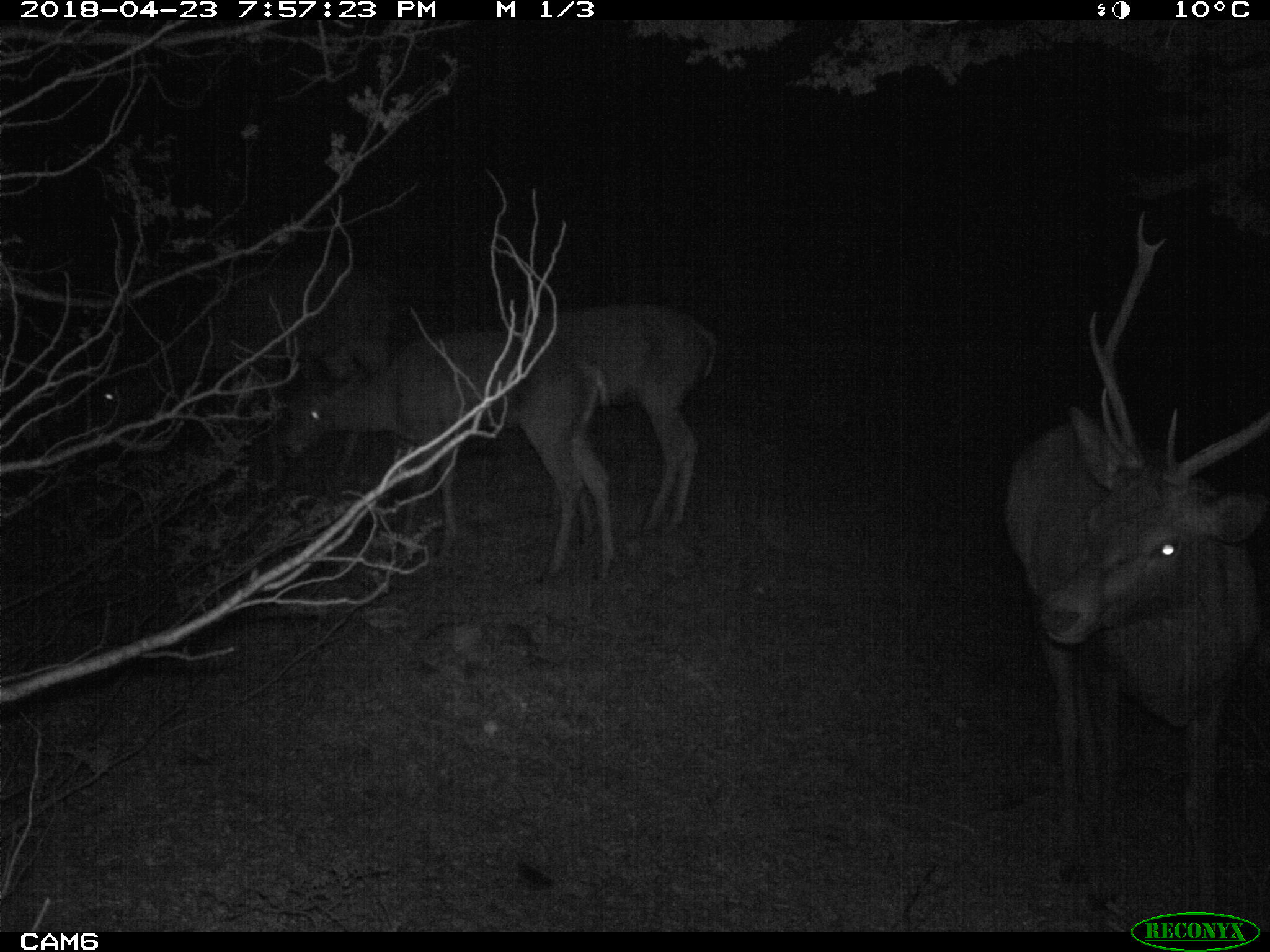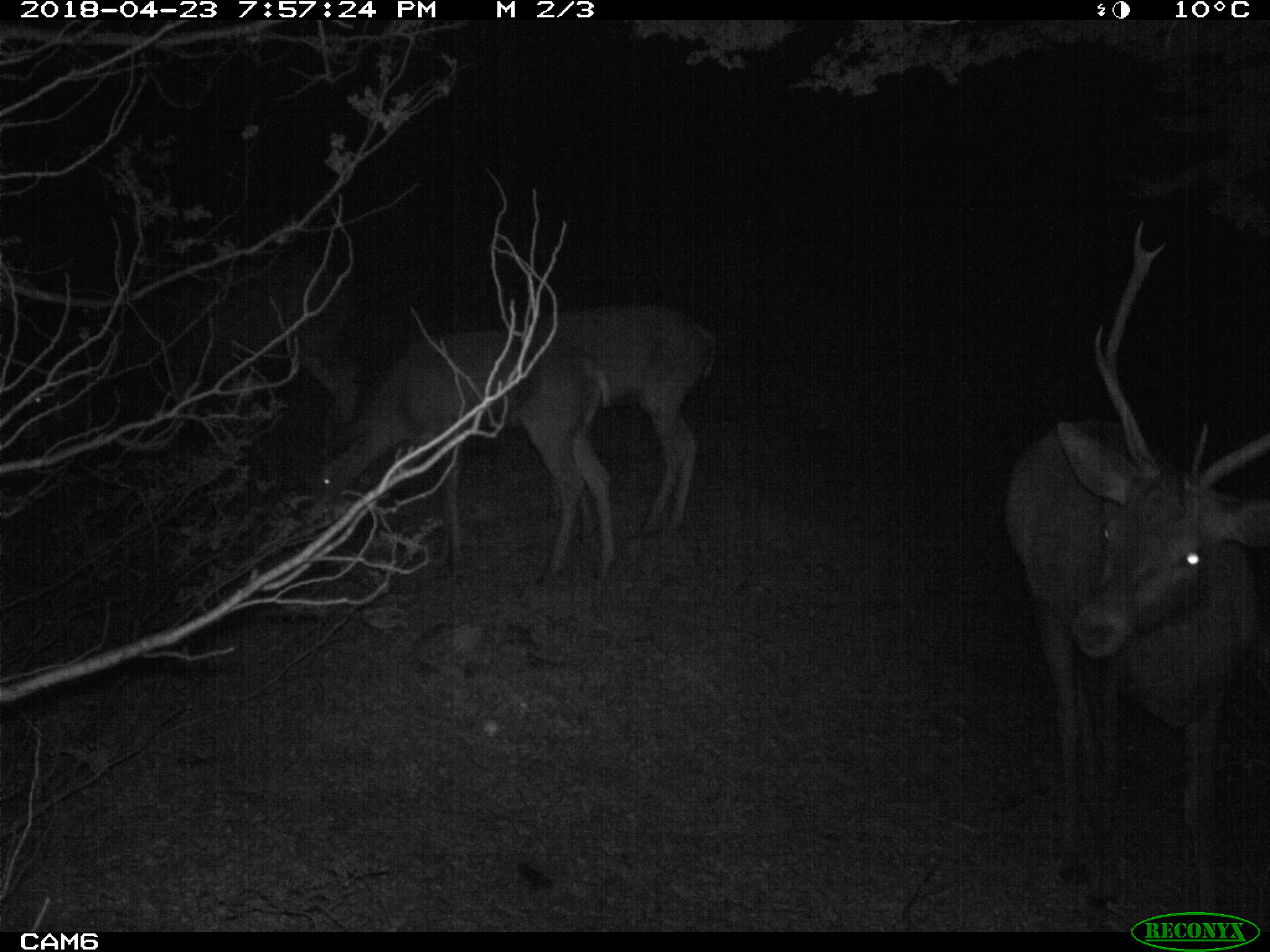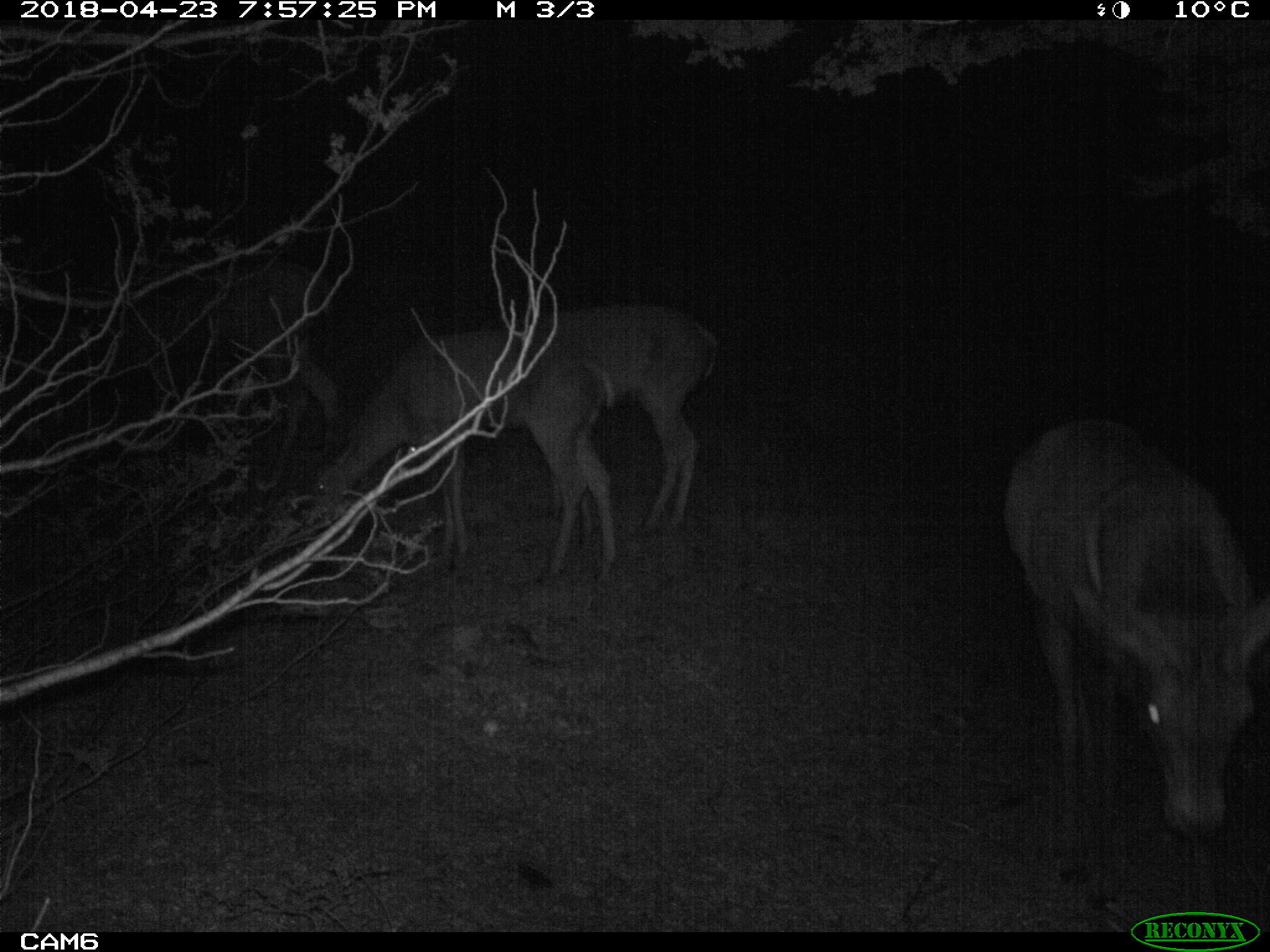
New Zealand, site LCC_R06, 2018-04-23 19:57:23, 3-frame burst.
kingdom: Animalia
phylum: Chordata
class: Mammalia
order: Artiodactyla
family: Cervidae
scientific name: Cervidae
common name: deer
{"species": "deer (Cervidae)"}